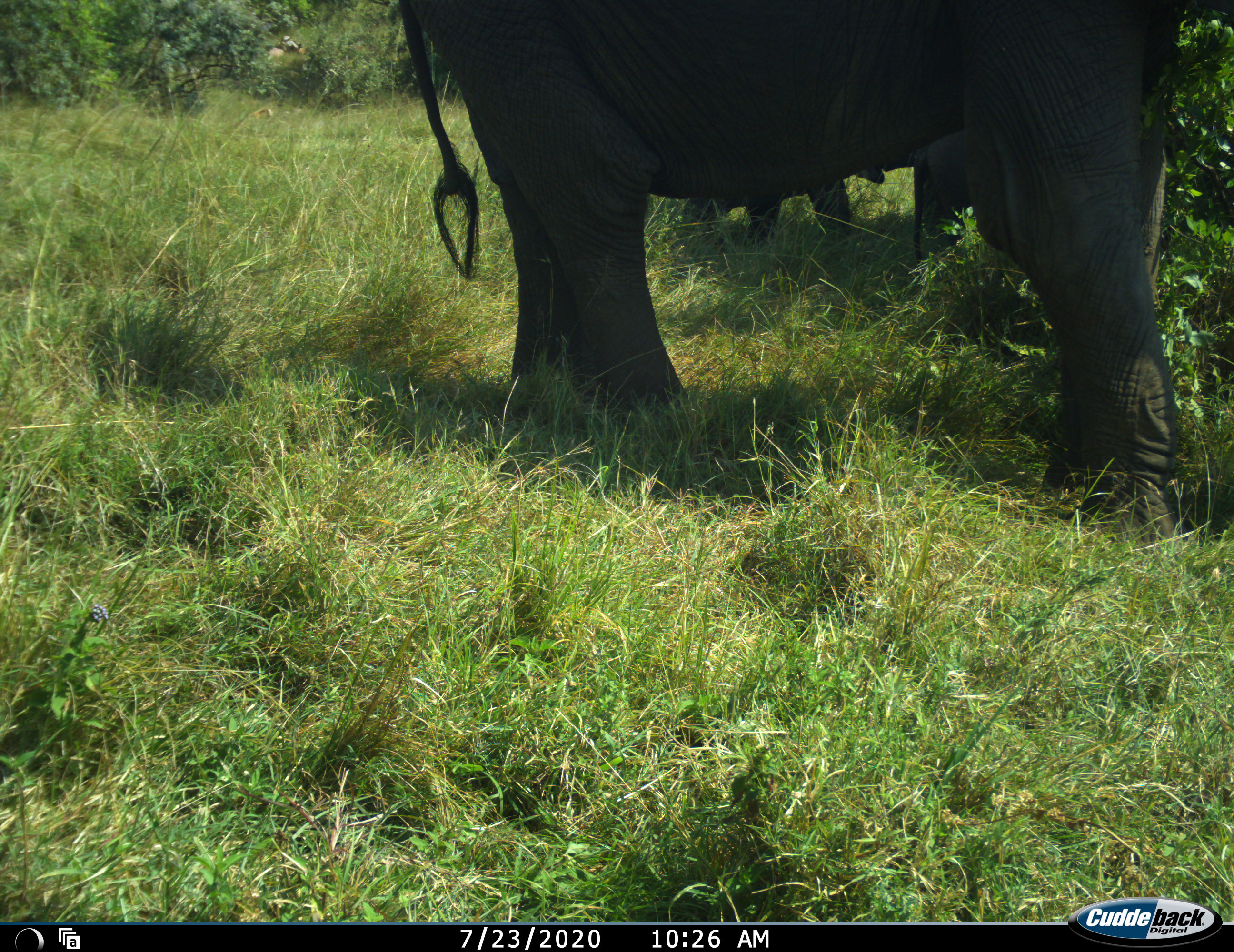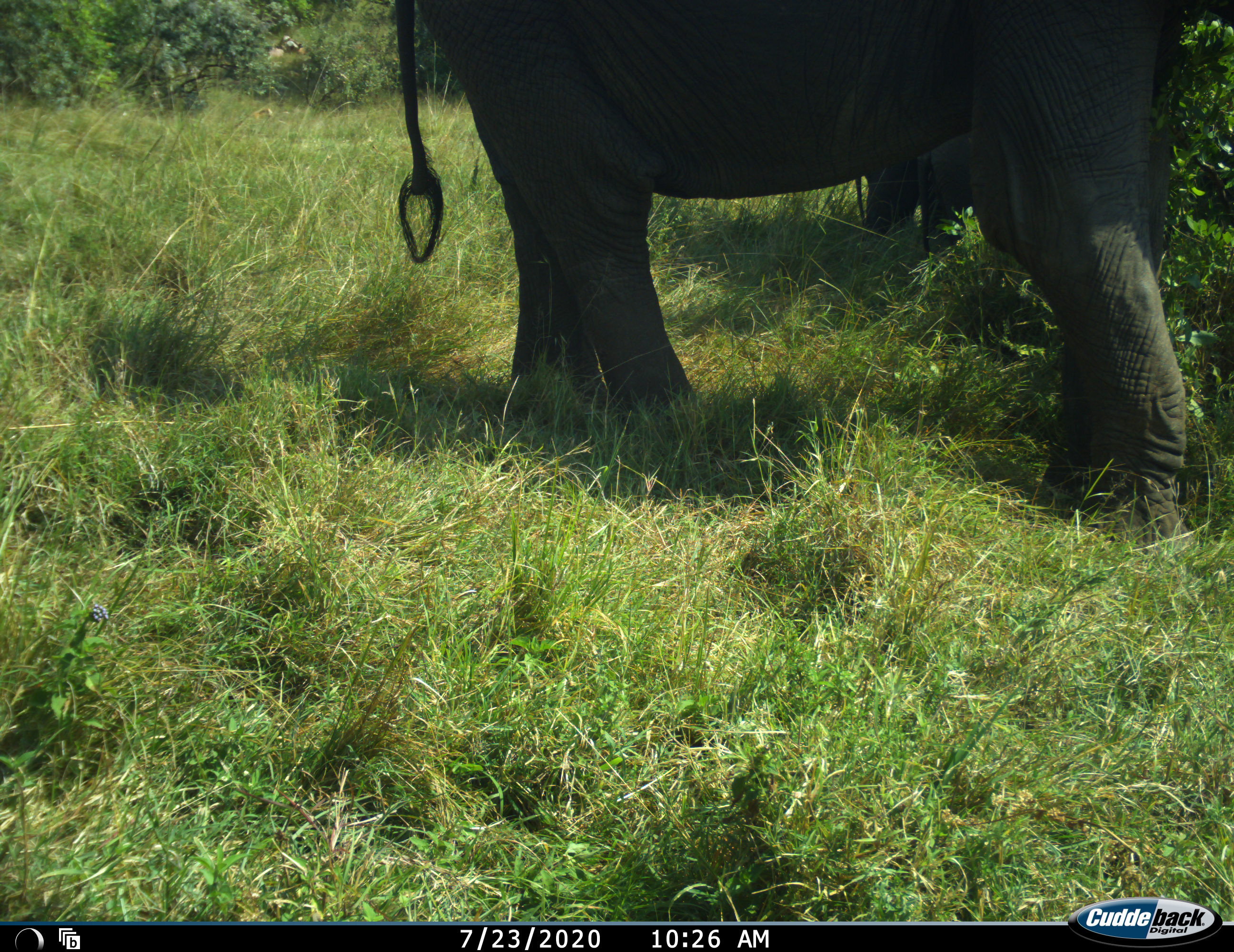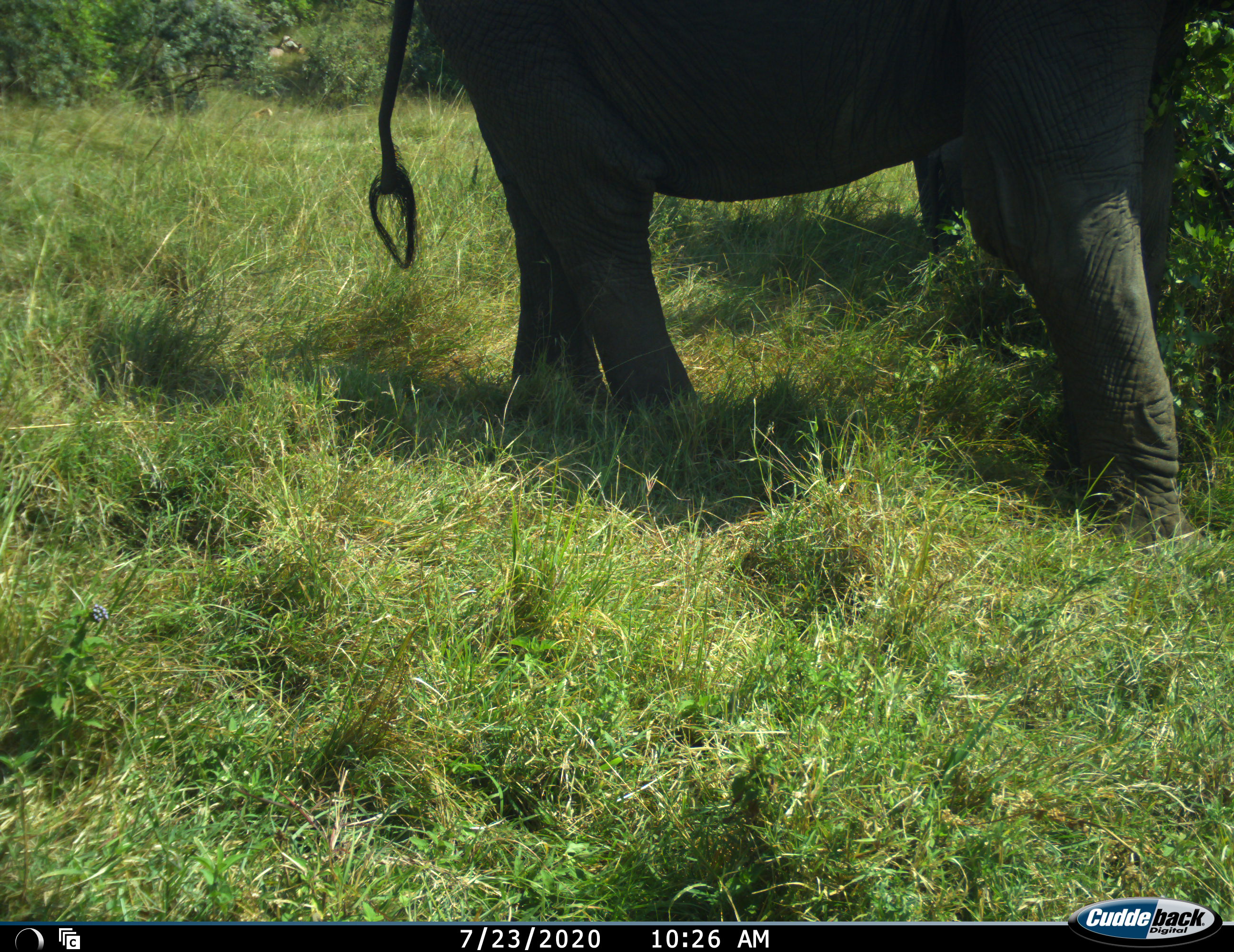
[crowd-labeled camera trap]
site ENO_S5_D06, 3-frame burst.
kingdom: Animalia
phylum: Chordata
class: Mammalia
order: Proboscidea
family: Elephantidae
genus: Loxodonta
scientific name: Loxodonta africana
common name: african bush elephant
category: elephant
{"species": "elephant (african bush elephant) (Loxodonta africana)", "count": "3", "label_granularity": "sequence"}